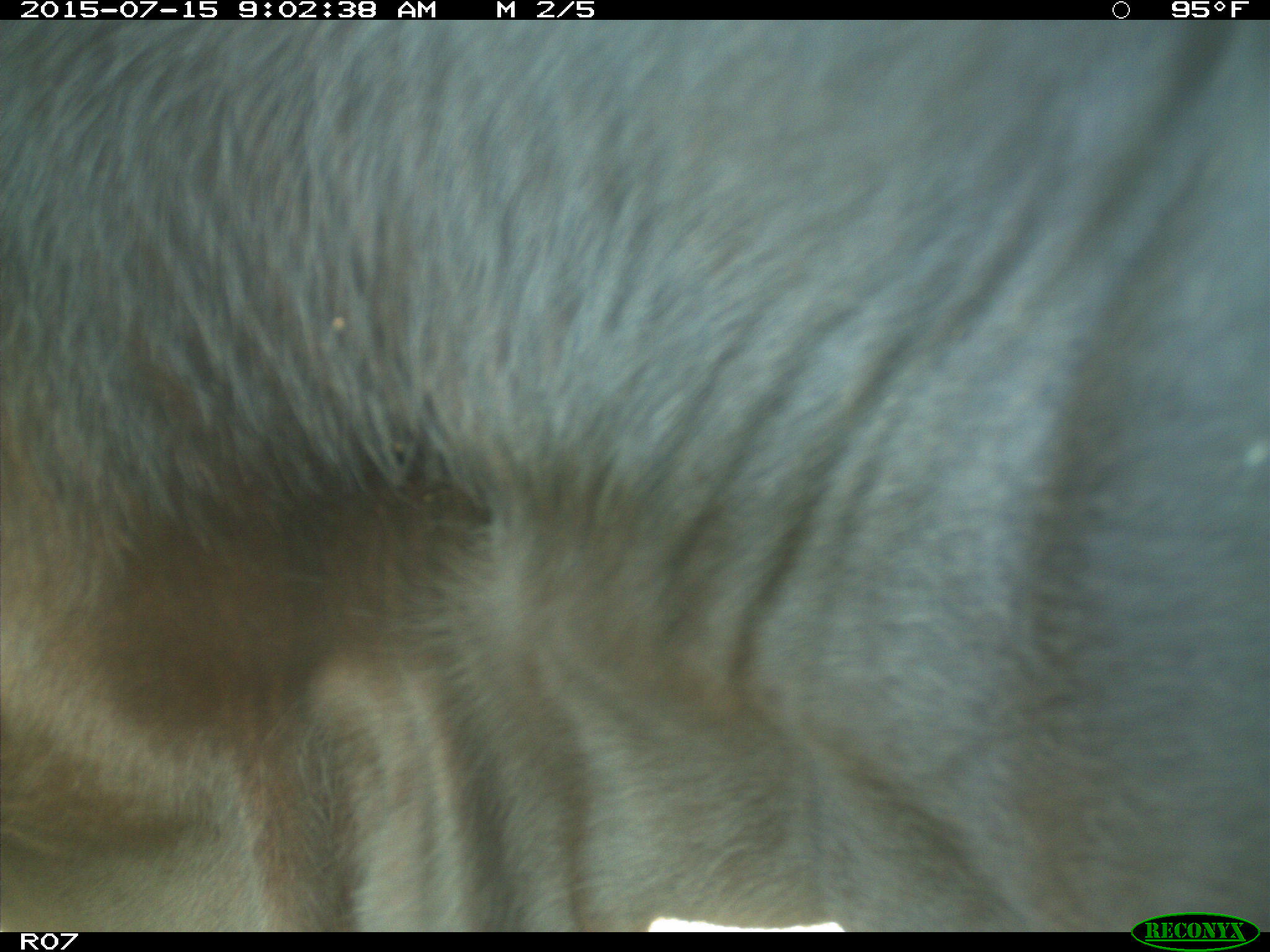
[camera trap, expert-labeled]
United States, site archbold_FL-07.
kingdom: Animalia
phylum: Chordata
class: Mammalia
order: Artiodactyla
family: Bovidae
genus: Bos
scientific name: Bos taurus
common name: domestic cow